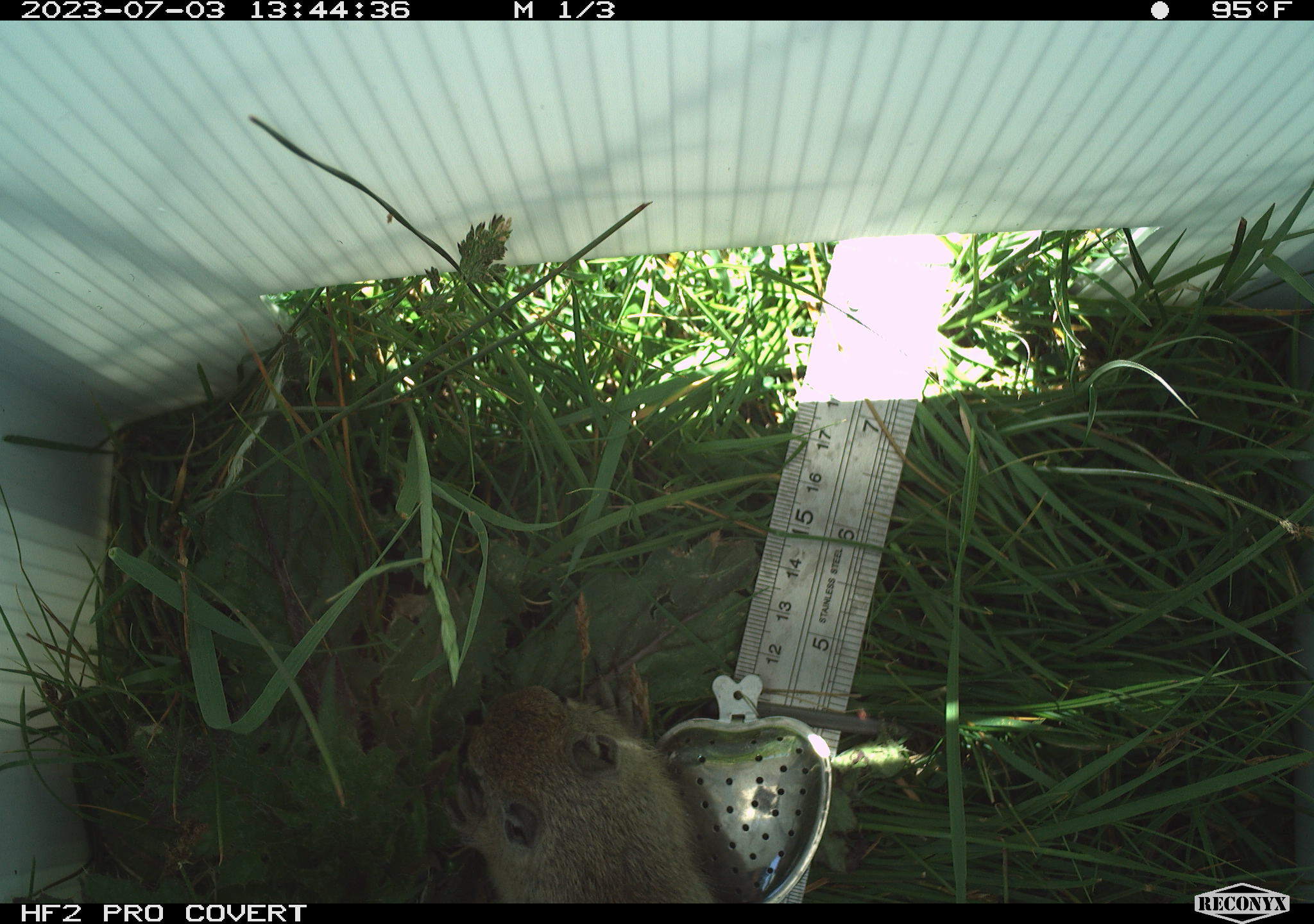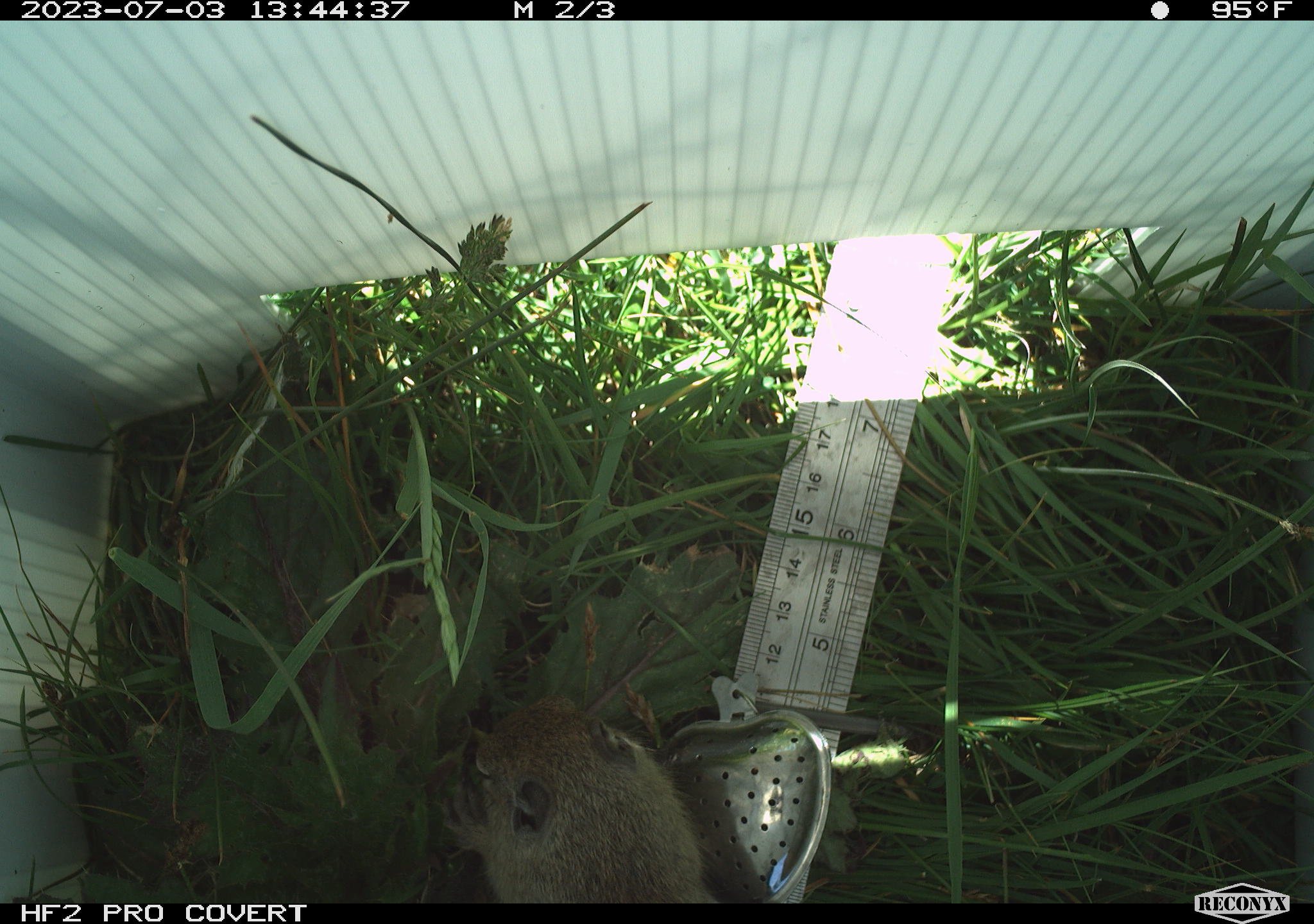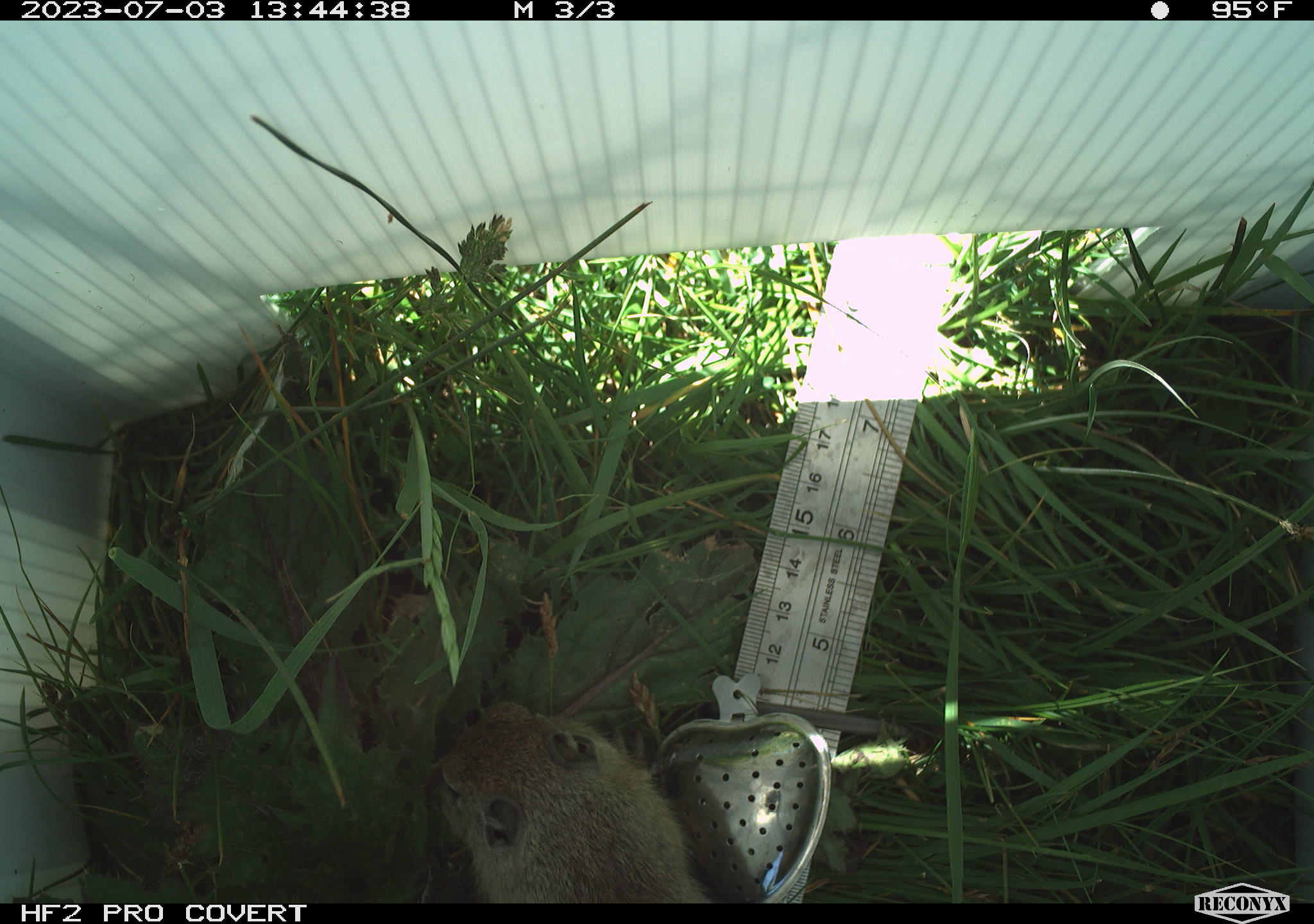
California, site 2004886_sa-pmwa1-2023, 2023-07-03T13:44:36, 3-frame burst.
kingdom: Animalia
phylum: Chordata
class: Mammalia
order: Rodentia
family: Sciuridae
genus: Urocitellus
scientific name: Urocitellus beldingi beldingi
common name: belding's ground squirrel